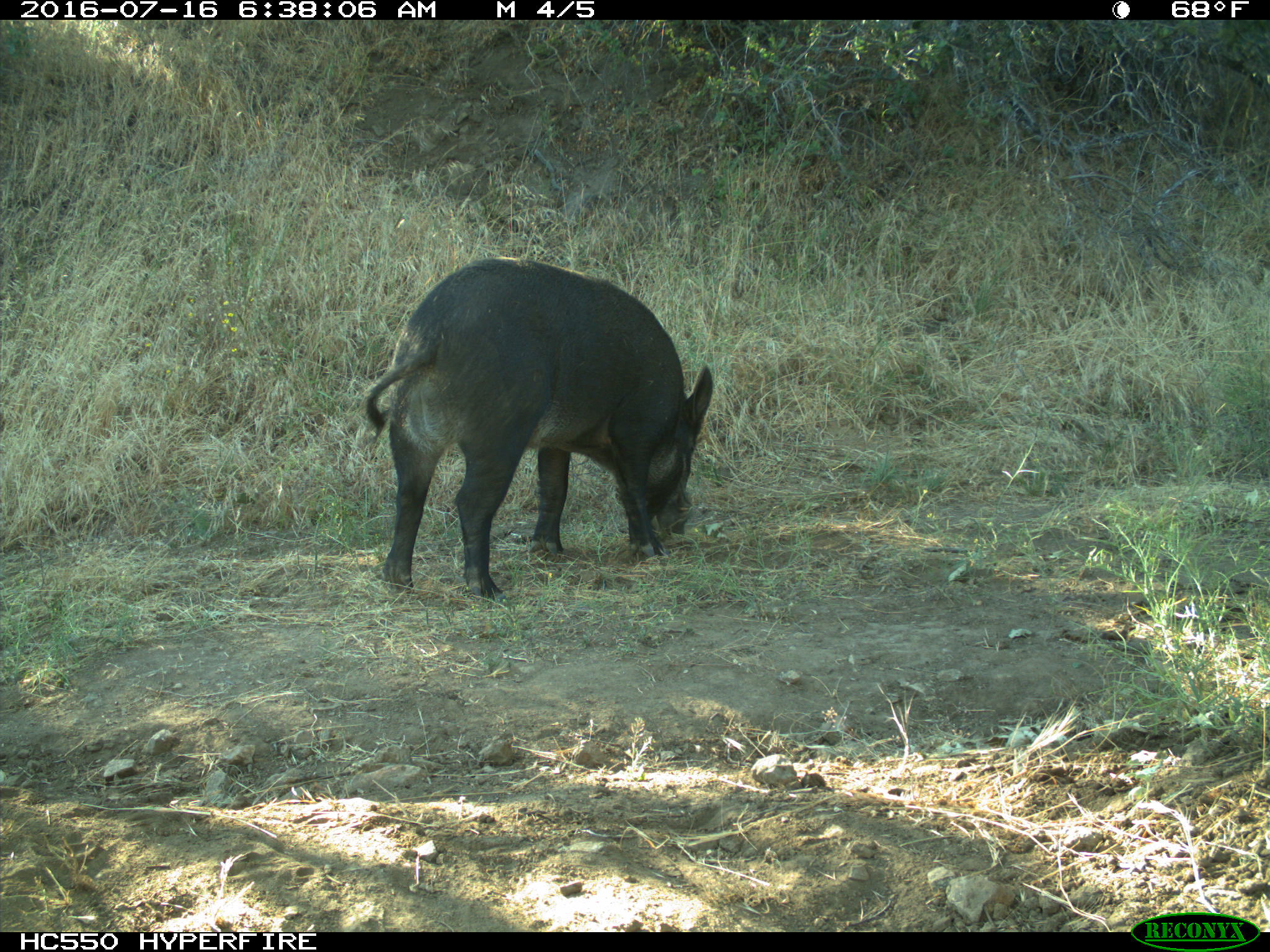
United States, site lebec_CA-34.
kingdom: Animalia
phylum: Chordata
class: Mammalia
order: Artiodactyla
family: Suidae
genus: Sus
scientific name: Sus scrofa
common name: wild boar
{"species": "Sus scrofa (wild boar)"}